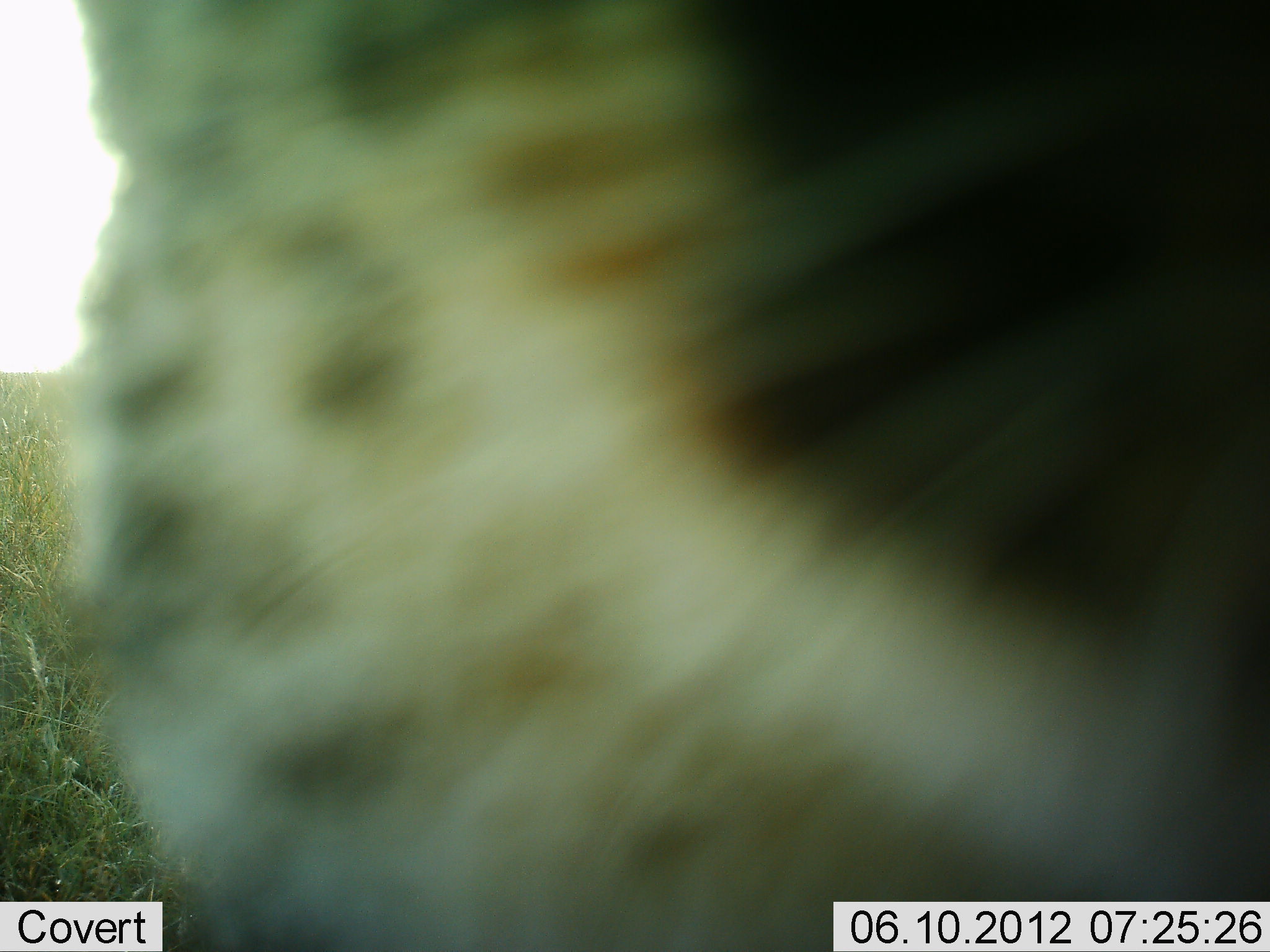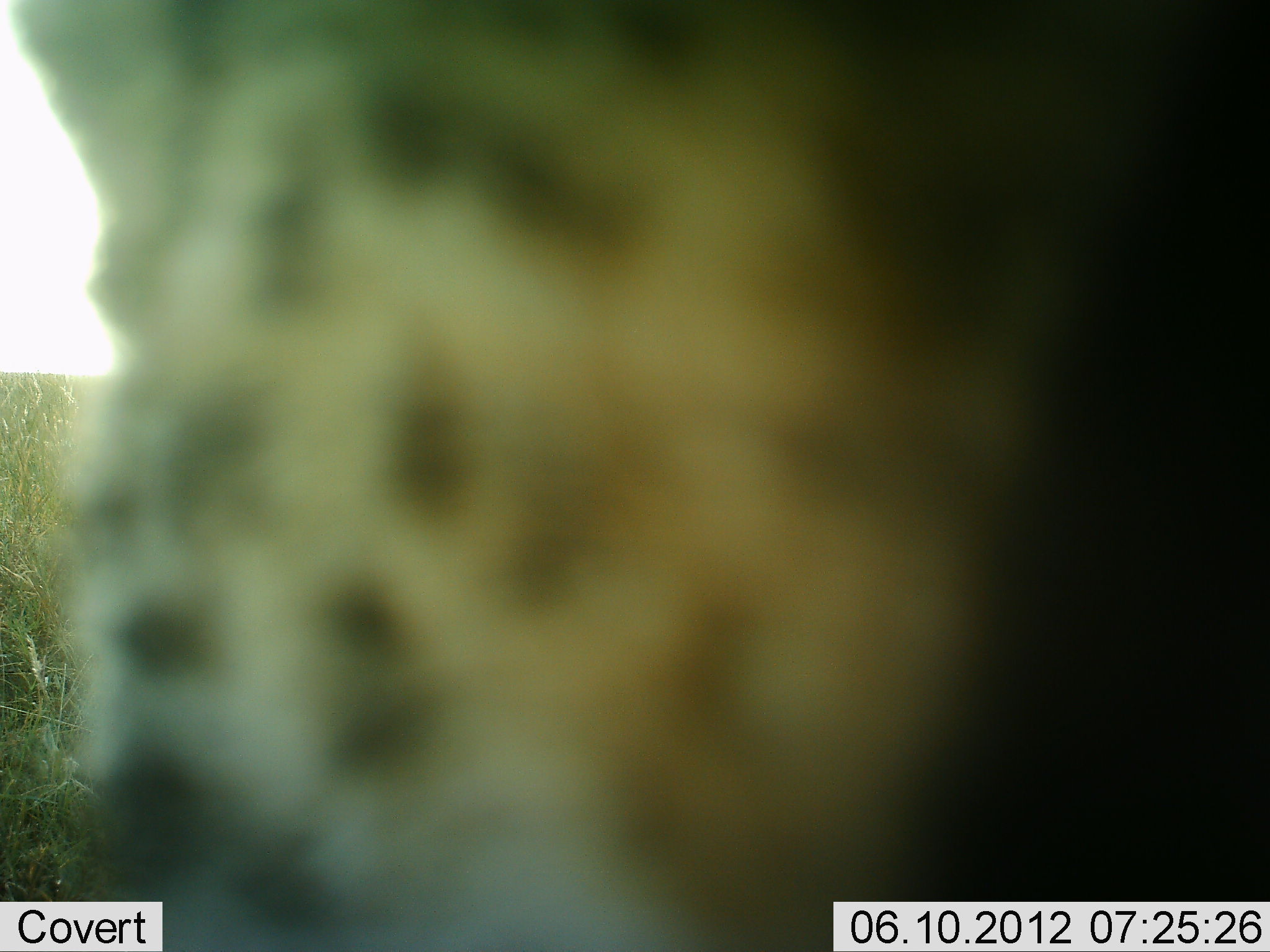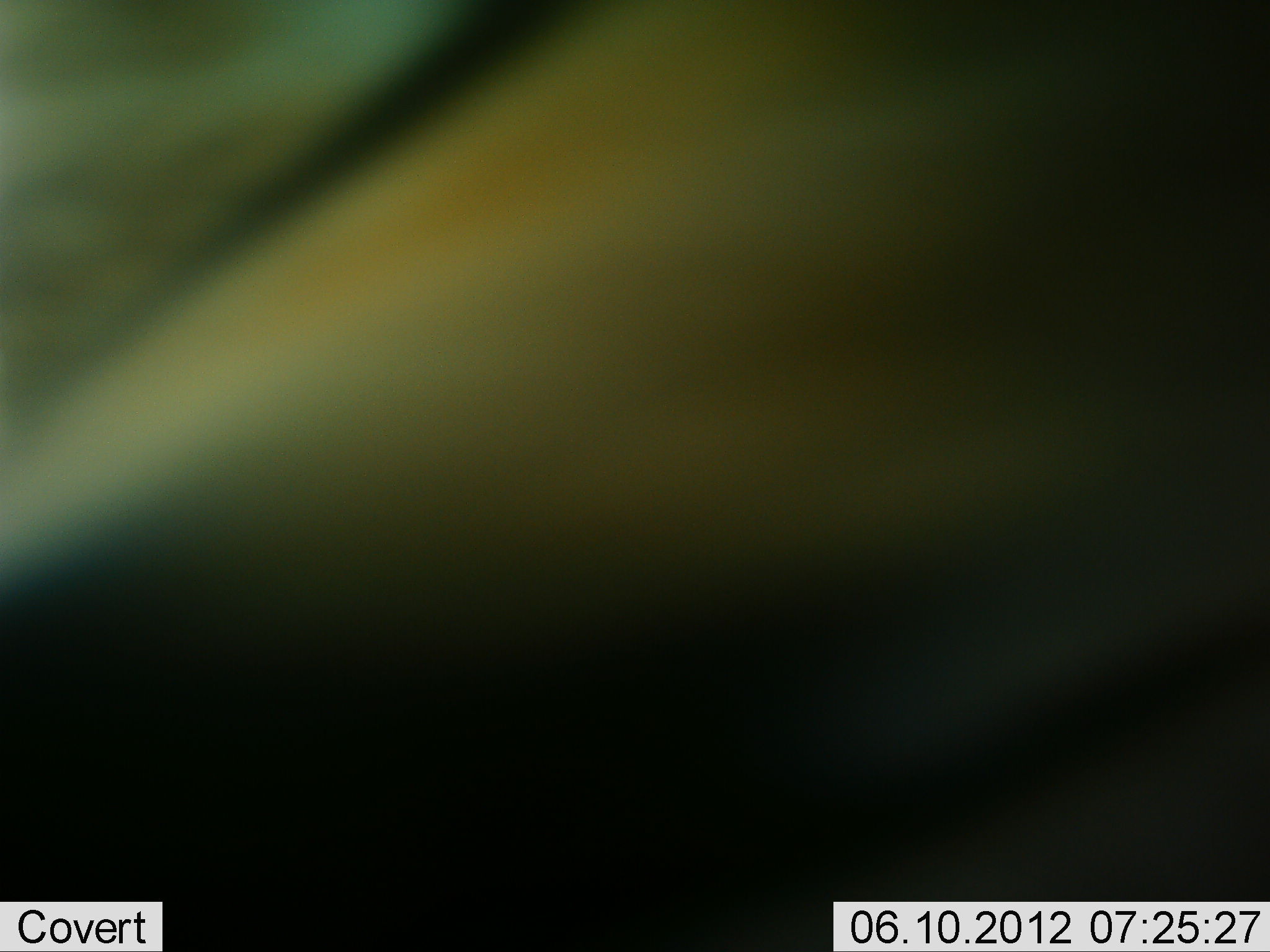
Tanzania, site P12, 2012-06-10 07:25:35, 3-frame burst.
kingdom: Animalia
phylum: Chordata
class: Mammalia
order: Carnivora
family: Felidae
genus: Acinonyx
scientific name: Acinonyx jubatus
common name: cheetah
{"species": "cheetah (Acinonyx jubatus)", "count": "1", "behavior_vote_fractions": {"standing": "64%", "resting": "9%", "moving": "36%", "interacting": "0%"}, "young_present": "0%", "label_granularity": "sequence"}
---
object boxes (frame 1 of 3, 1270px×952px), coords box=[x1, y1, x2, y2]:
animal: box=[57, 1, 1269, 952]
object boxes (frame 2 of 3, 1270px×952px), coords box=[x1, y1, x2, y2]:
animal: box=[0, 0, 1270, 951]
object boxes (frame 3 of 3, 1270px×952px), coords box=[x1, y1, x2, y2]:
animal: box=[1, 1, 1269, 952]